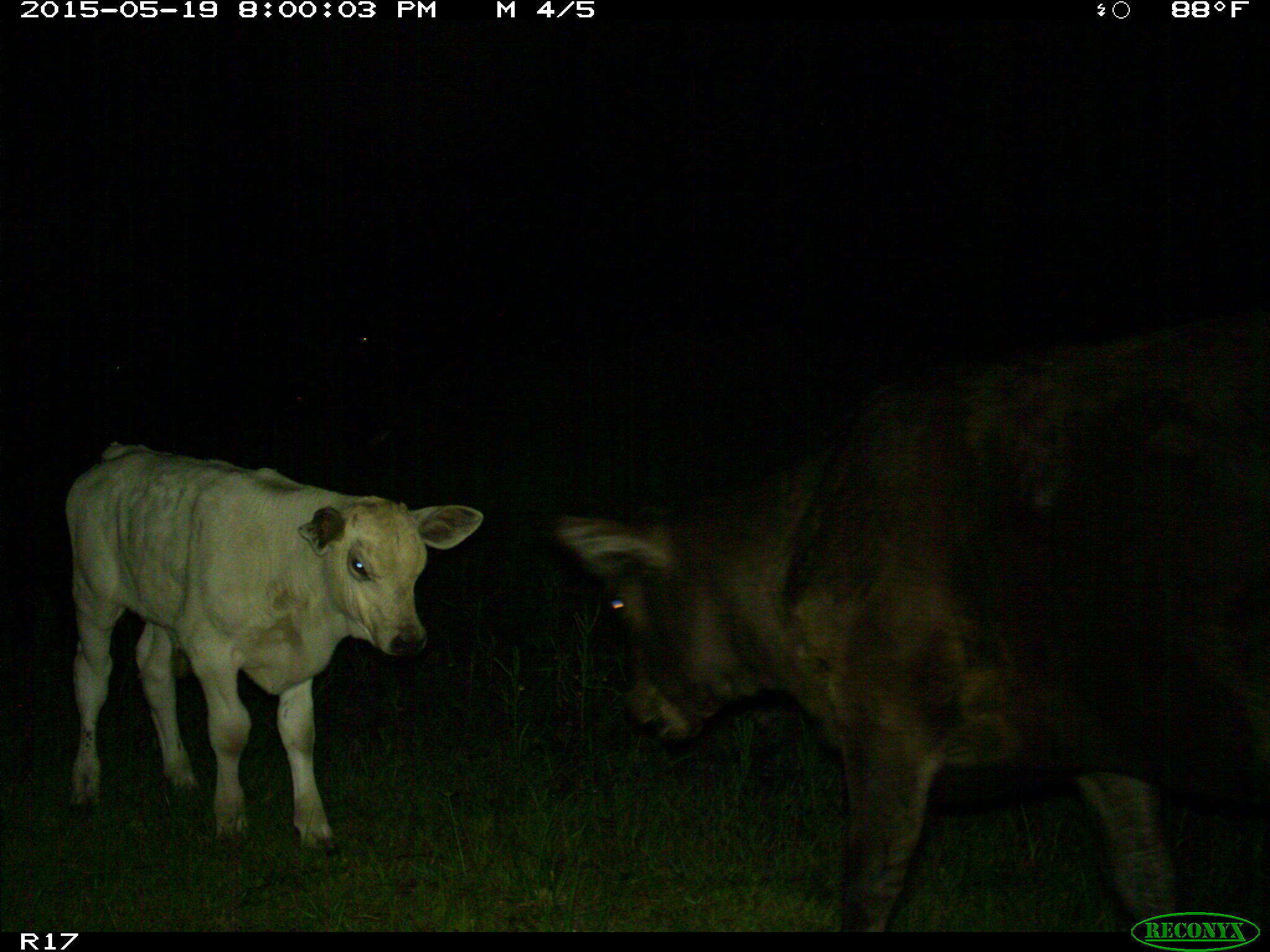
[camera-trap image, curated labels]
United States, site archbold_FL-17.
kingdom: Animalia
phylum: Chordata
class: Mammalia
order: Artiodactyla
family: Bovidae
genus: Bos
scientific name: Bos taurus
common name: domestic cow